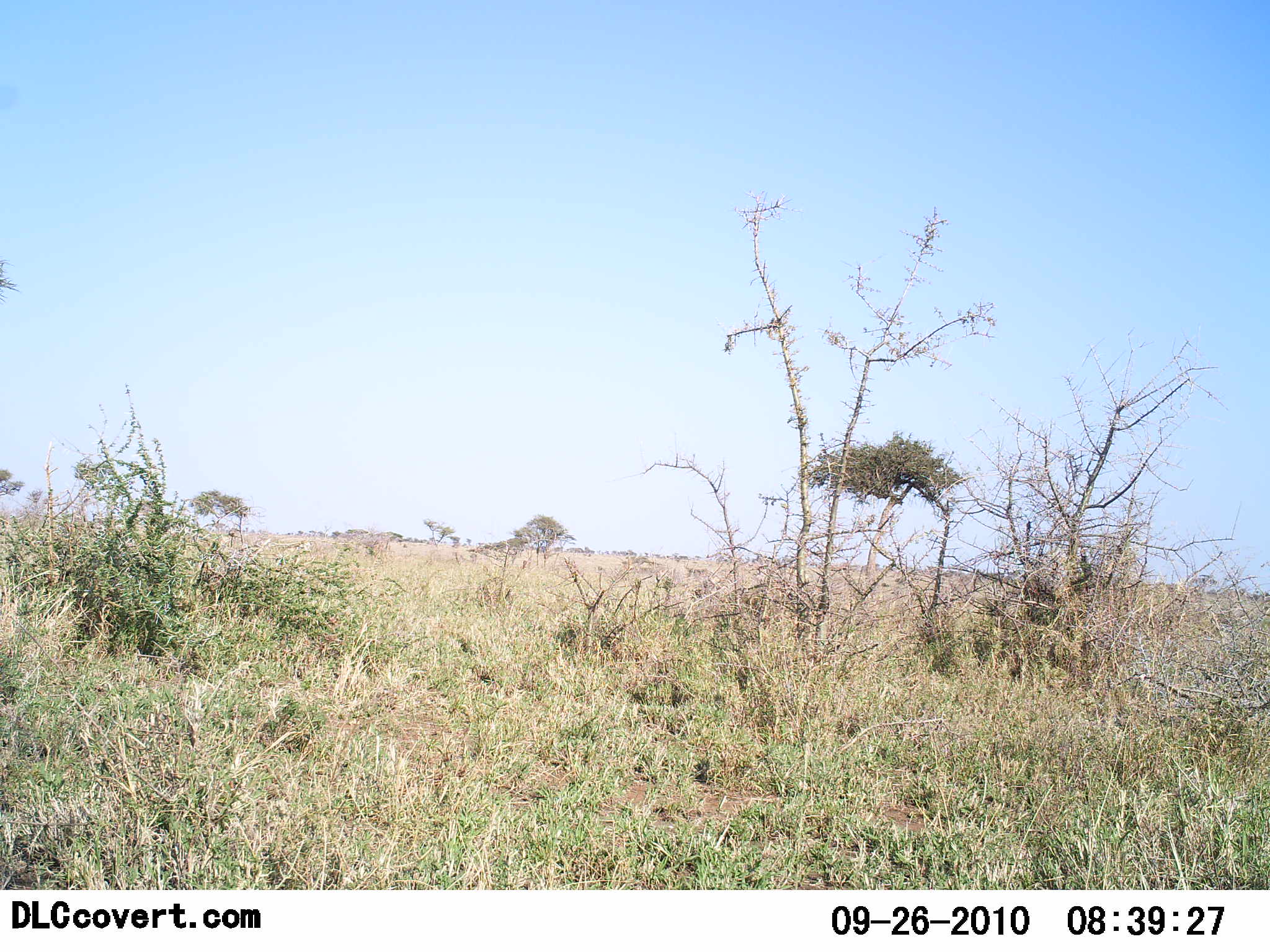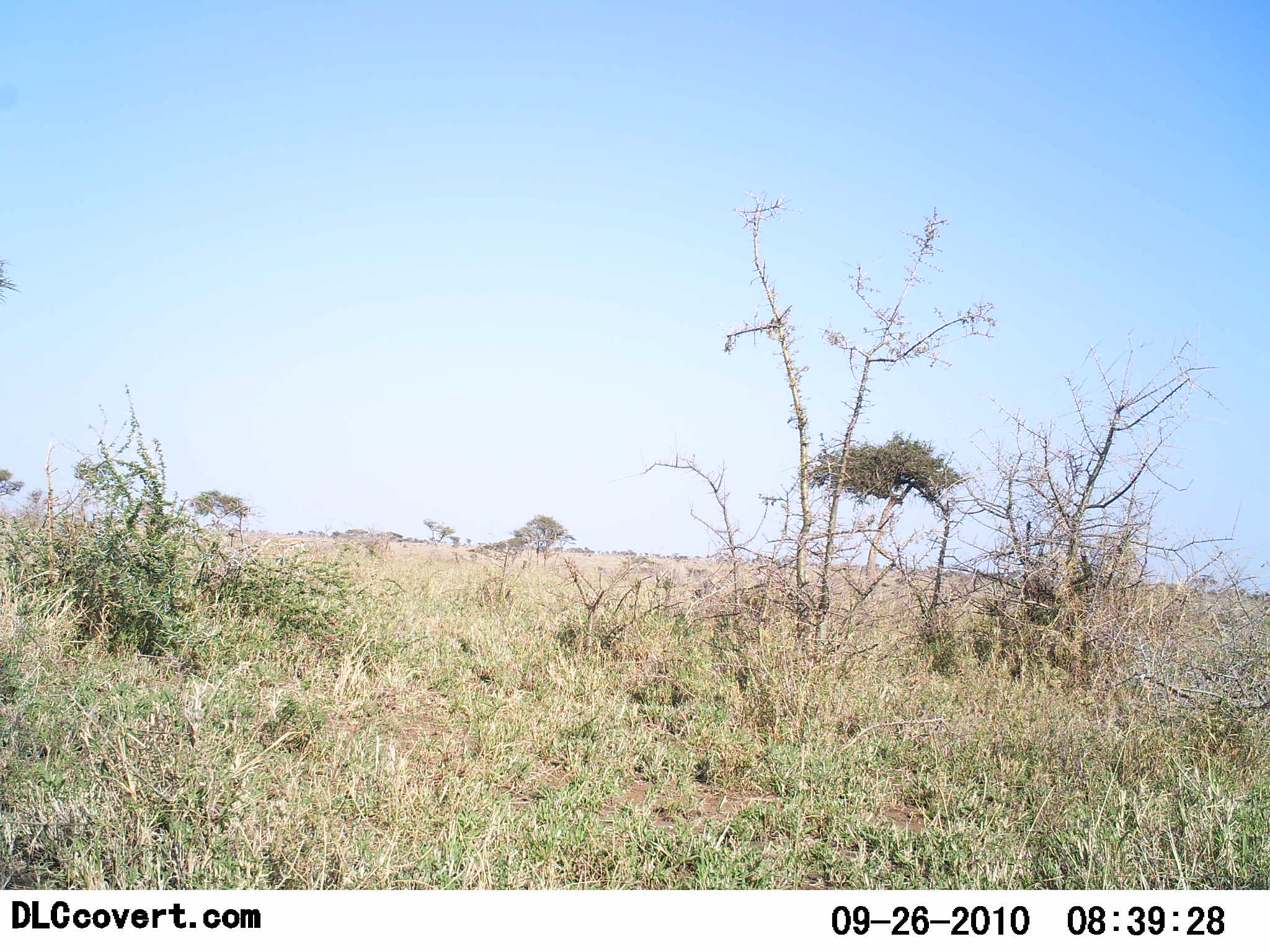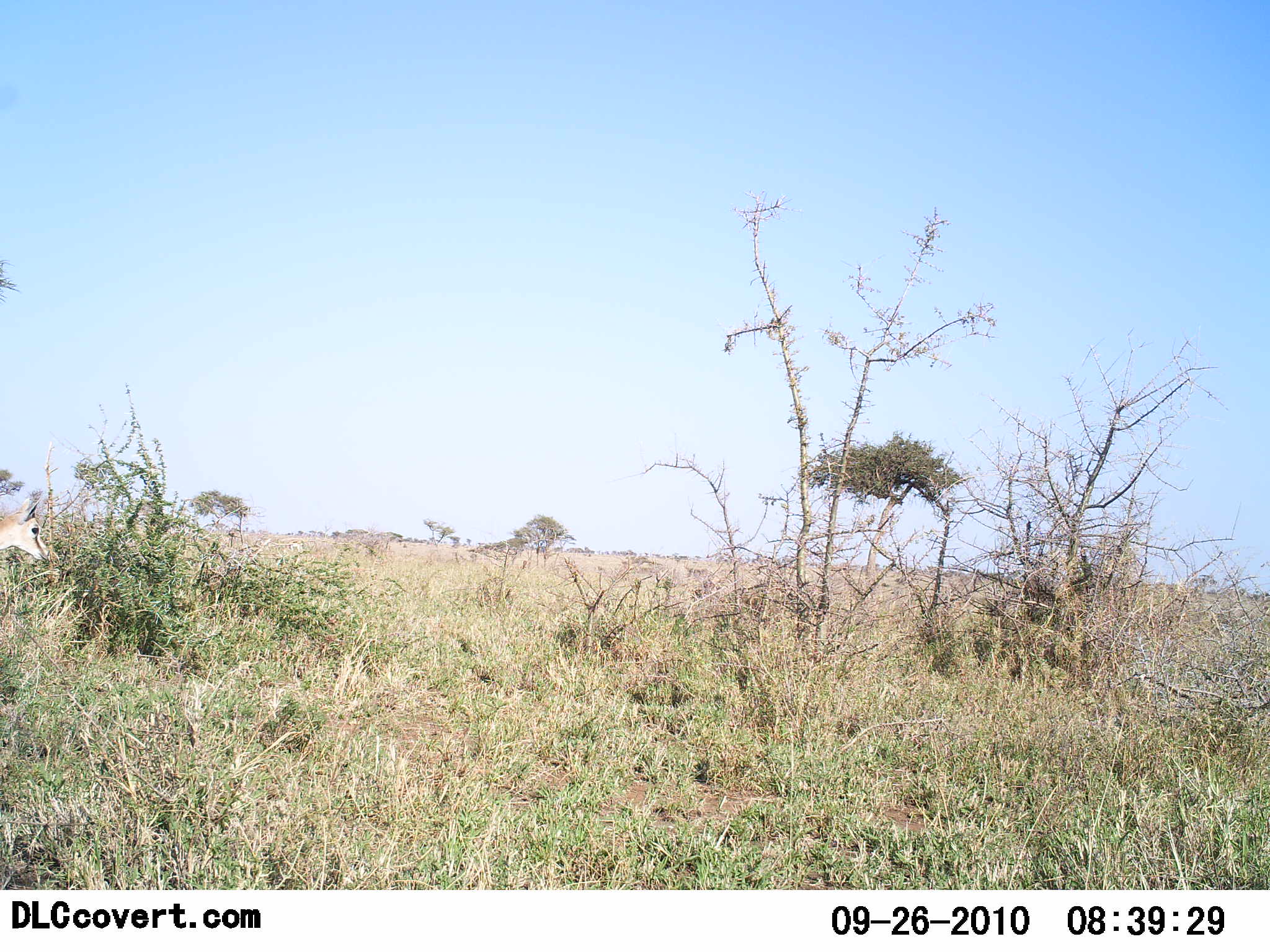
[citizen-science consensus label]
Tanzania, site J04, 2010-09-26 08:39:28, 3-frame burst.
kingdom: Animalia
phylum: Chordata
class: Mammalia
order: Artiodactyla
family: Bovidae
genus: Eudorcas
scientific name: Eudorcas thomsonii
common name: thomson's gazelle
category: gazellethomsons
Gazellethomsons (thomson's gazelle) (Eudorcas thomsonii), count 1. Behavior (volunteer vote fractions): standing 6%, resting 0%, moving 100%, interacting 0%. Young present (vote fraction): 6%. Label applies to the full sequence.